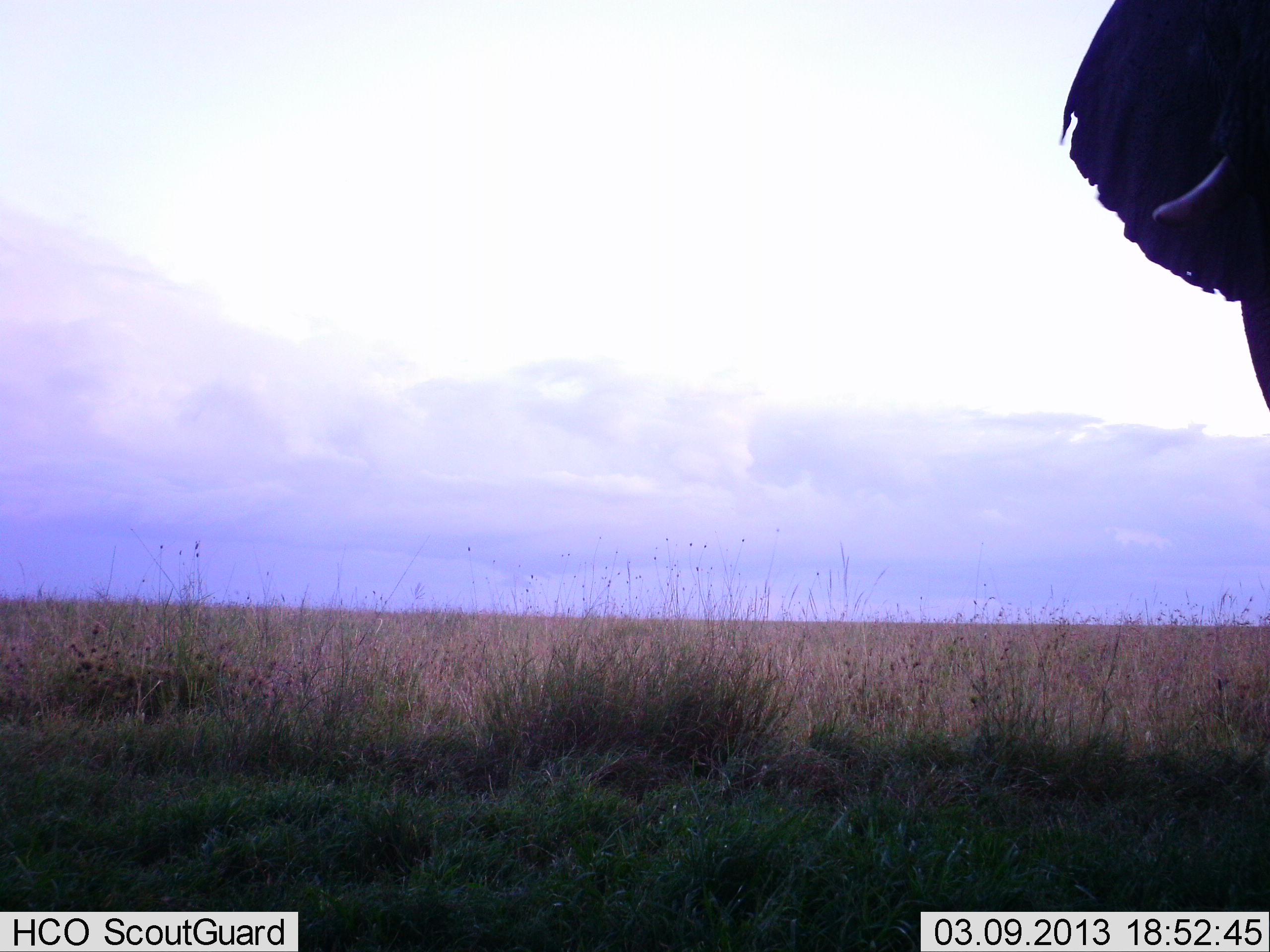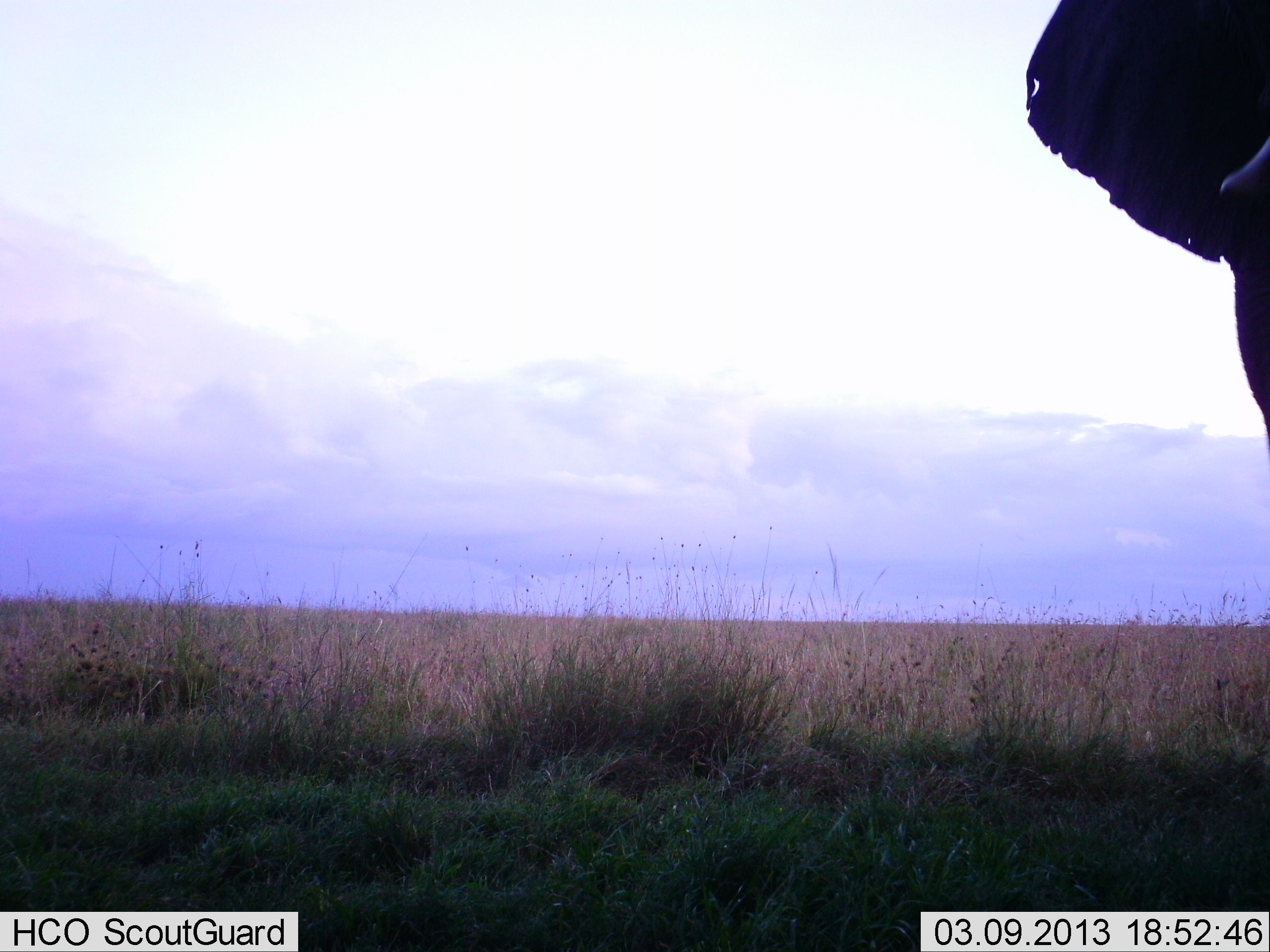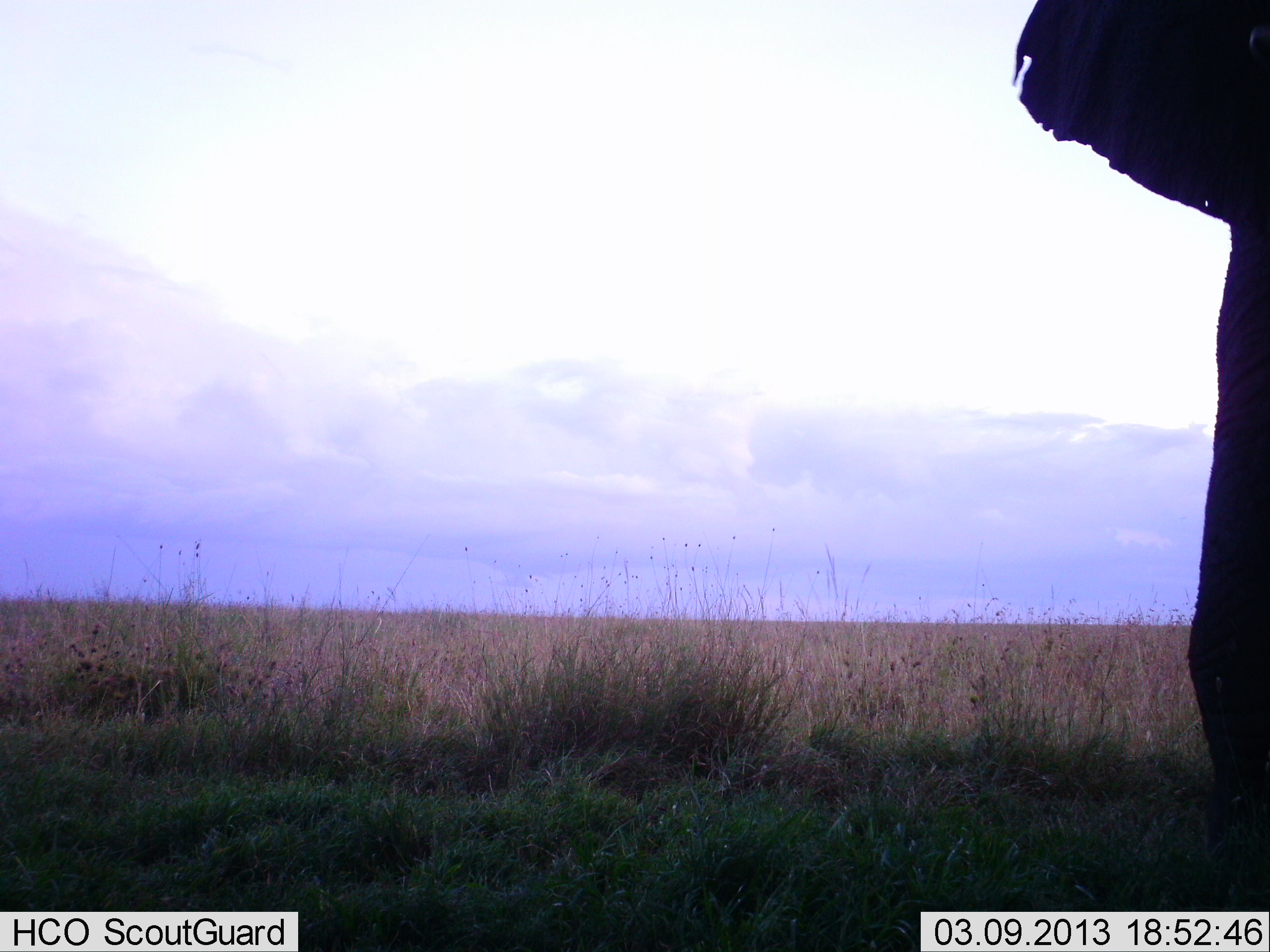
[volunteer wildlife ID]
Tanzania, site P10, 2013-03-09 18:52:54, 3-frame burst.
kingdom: Animalia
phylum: Chordata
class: Mammalia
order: Proboscidea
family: Elephantidae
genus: Loxodonta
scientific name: Loxodonta africana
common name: african bush elephant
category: elephant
Elephant (african bush elephant) (Loxodonta africana), count 1. Behavior (volunteer vote fractions): standing 86%, resting 0%, moving 14%, interacting 0%. Young present (vote fraction): 0%. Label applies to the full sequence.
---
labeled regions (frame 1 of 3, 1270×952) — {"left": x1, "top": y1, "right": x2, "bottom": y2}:
animal: {"left": 1060, "top": 0, "right": 1270, "bottom": 413}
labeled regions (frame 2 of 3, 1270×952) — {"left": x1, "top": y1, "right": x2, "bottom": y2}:
animal: {"left": 1025, "top": 0, "right": 1270, "bottom": 457}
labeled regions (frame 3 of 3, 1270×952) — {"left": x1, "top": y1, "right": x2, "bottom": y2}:
animal: {"left": 1012, "top": 0, "right": 1270, "bottom": 886}